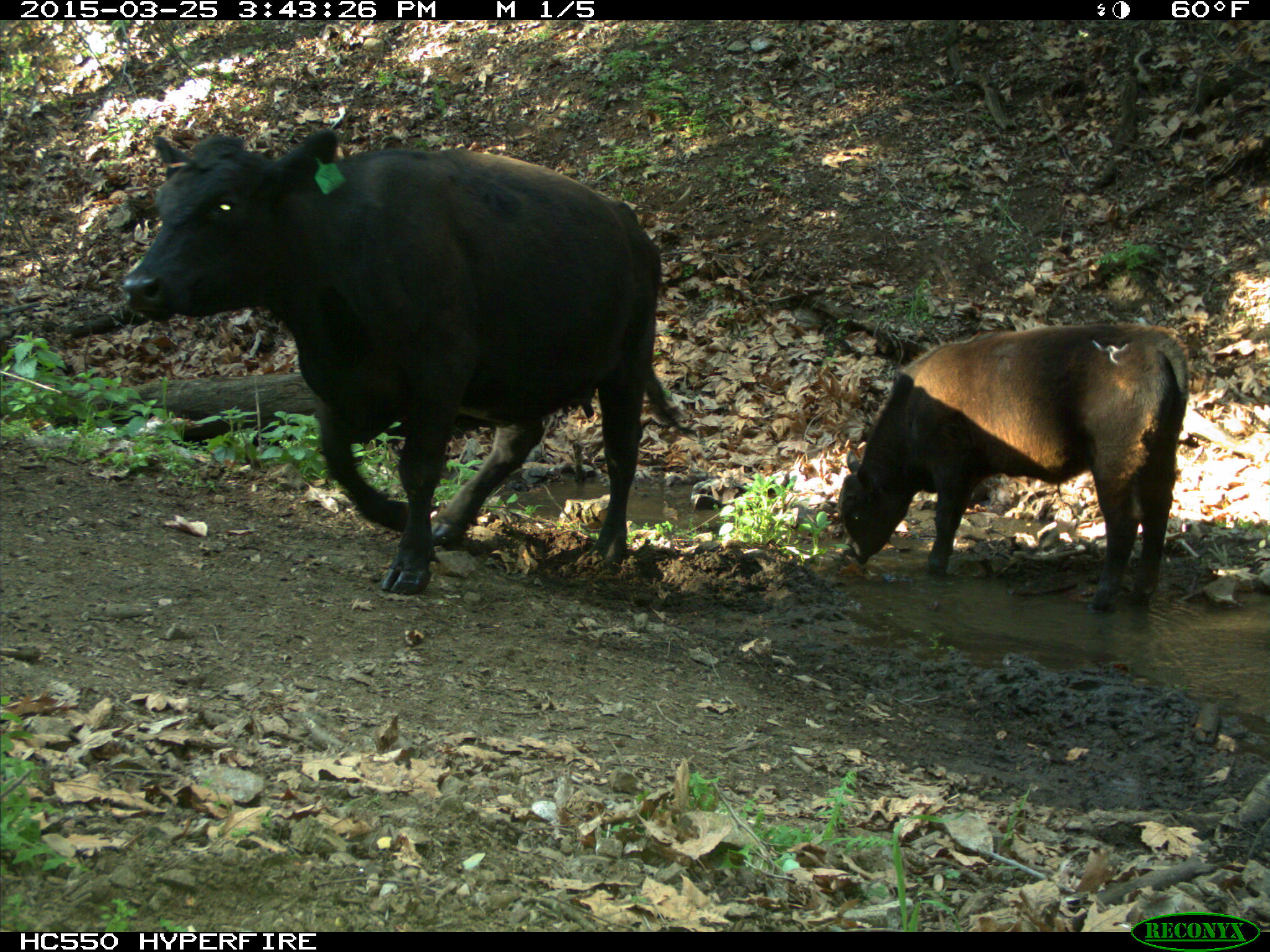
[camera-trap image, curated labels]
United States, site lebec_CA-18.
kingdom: Animalia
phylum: Chordata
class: Mammalia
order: Artiodactyla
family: Bovidae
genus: Bos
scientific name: Bos taurus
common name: domestic cow